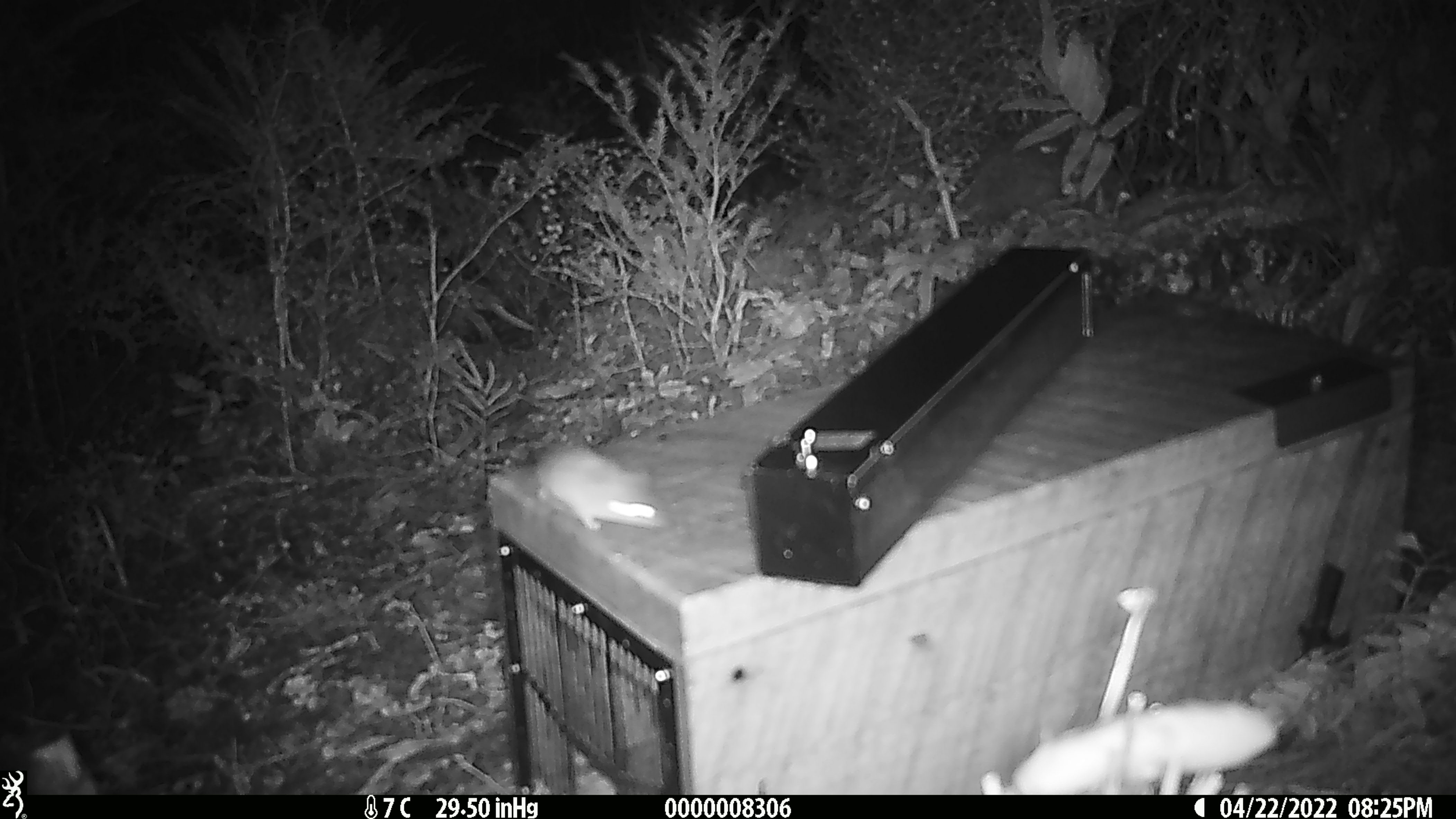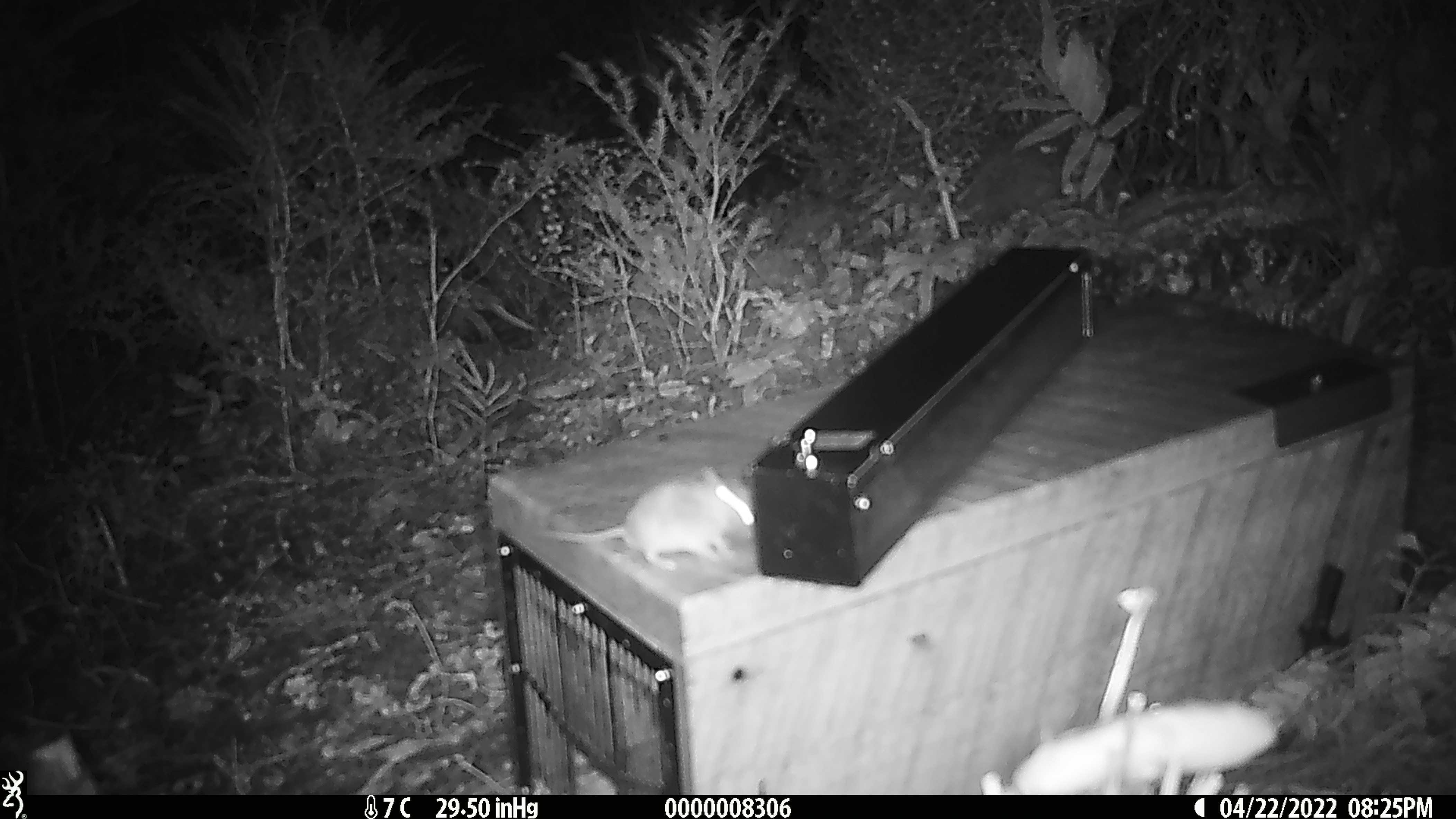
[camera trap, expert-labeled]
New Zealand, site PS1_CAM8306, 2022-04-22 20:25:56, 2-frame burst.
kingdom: Animalia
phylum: Chordata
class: Mammalia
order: Rodentia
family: Muridae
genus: Mus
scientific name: Mus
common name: mouse